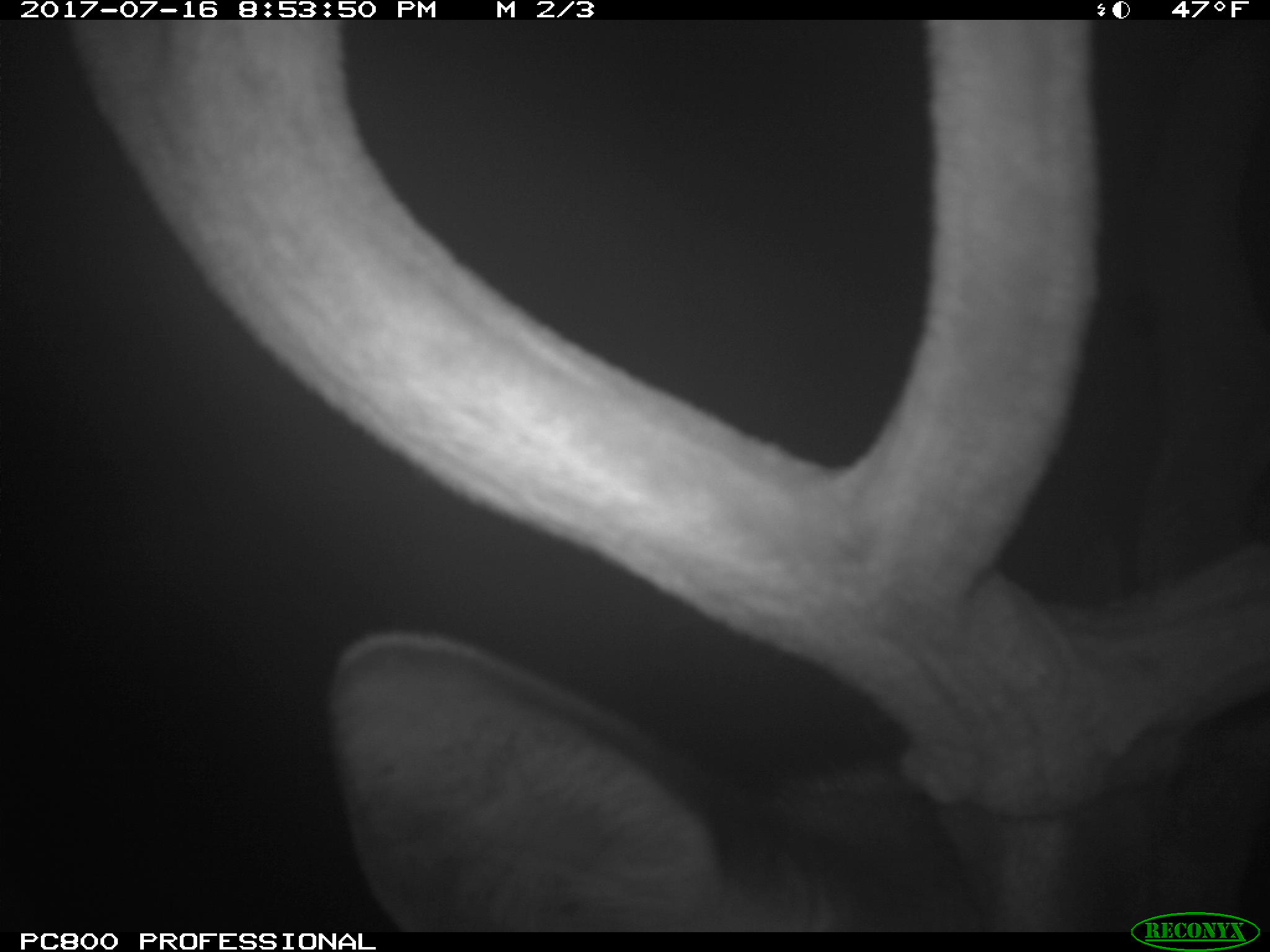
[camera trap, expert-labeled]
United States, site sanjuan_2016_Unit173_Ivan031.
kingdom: Animalia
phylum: Chordata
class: Mammalia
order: Artiodactyla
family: Cervidae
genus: Cervus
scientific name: Cervus elaphus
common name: red deer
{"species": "Cervus elaphus (red deer)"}